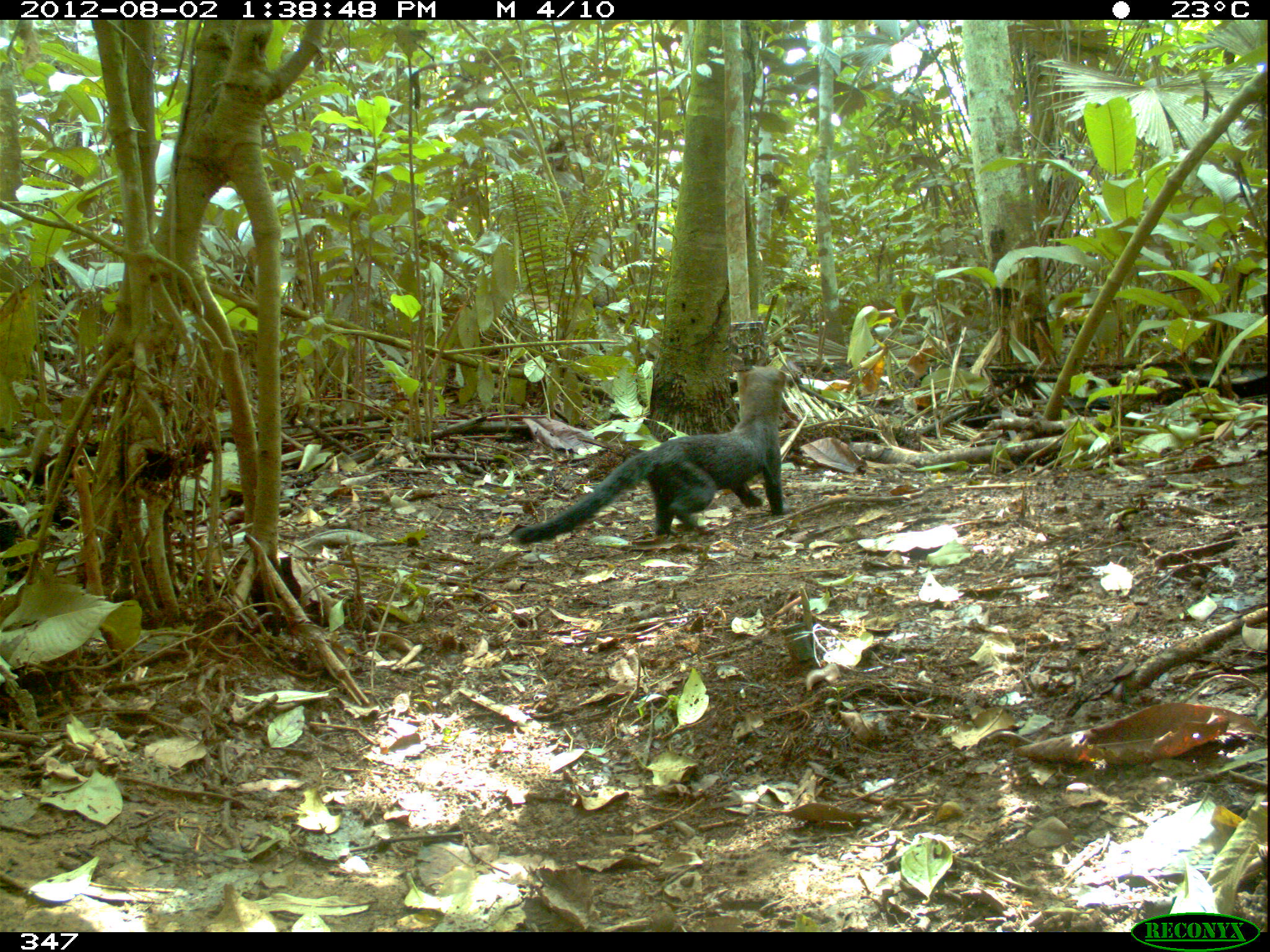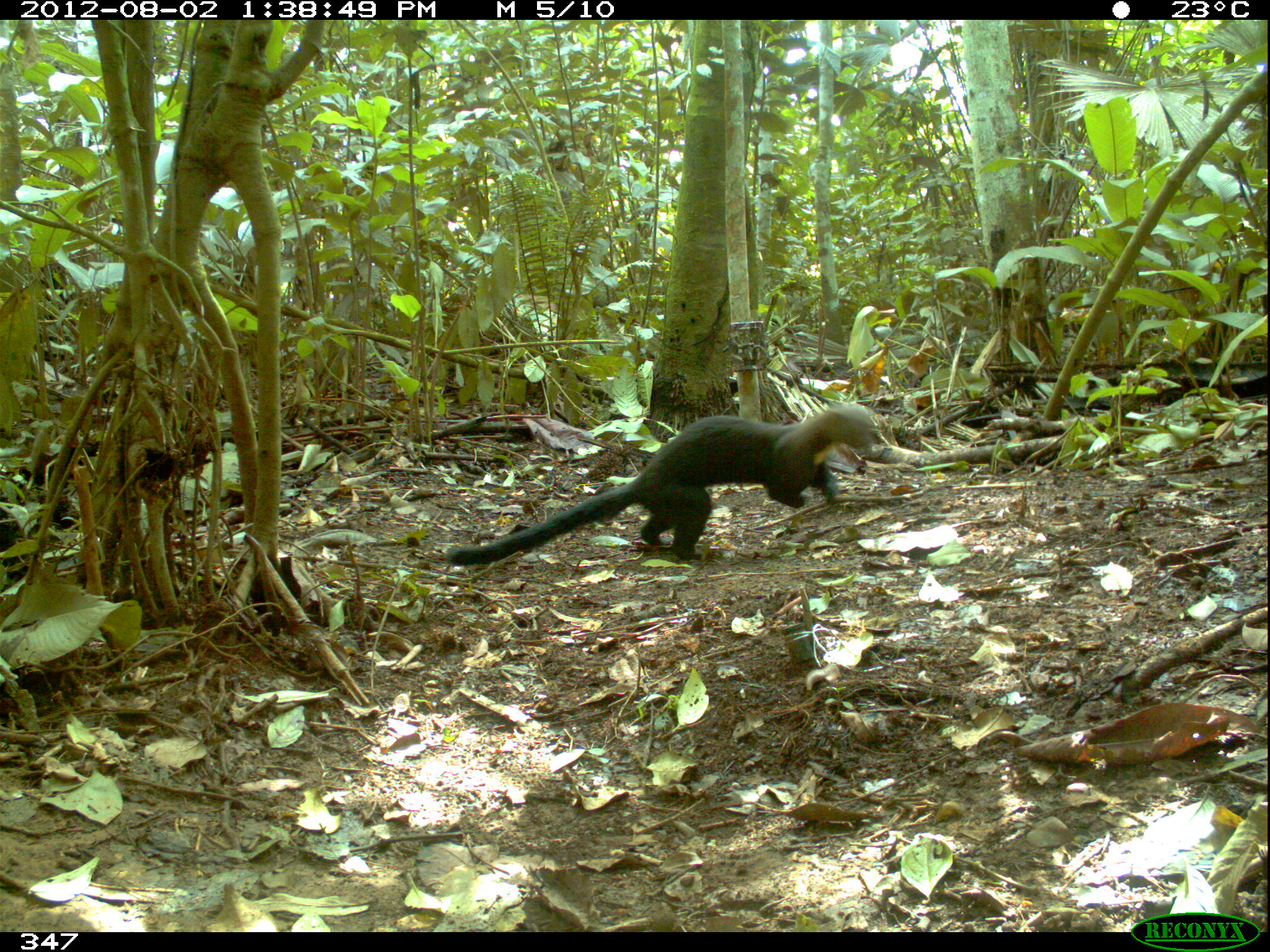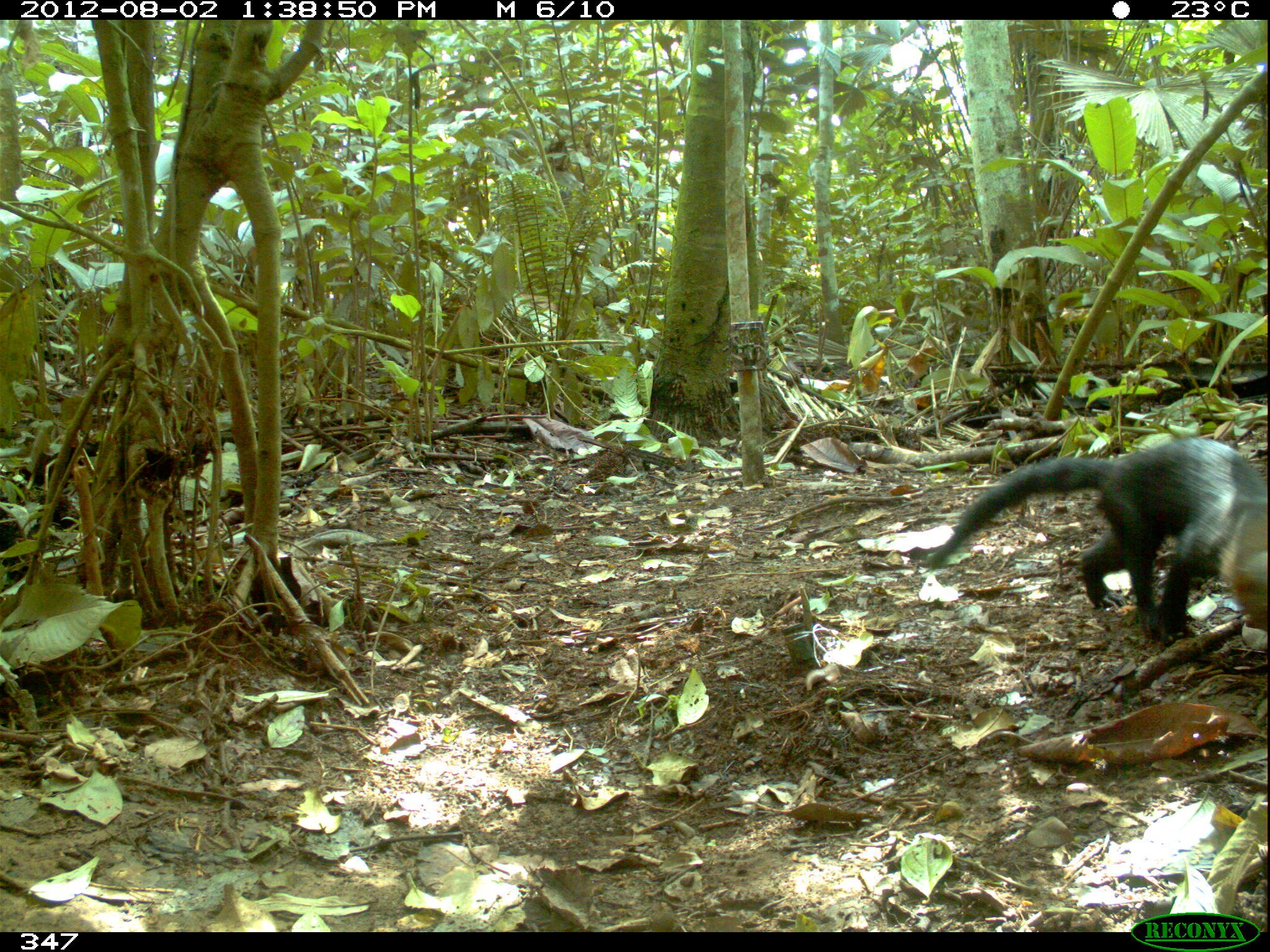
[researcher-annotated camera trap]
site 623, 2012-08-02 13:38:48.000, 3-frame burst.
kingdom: Animalia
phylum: Chordata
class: Mammalia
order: Carnivora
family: Mustelidae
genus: Eira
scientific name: Eira barbara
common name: tayra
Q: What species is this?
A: Eira barbara (tayra).